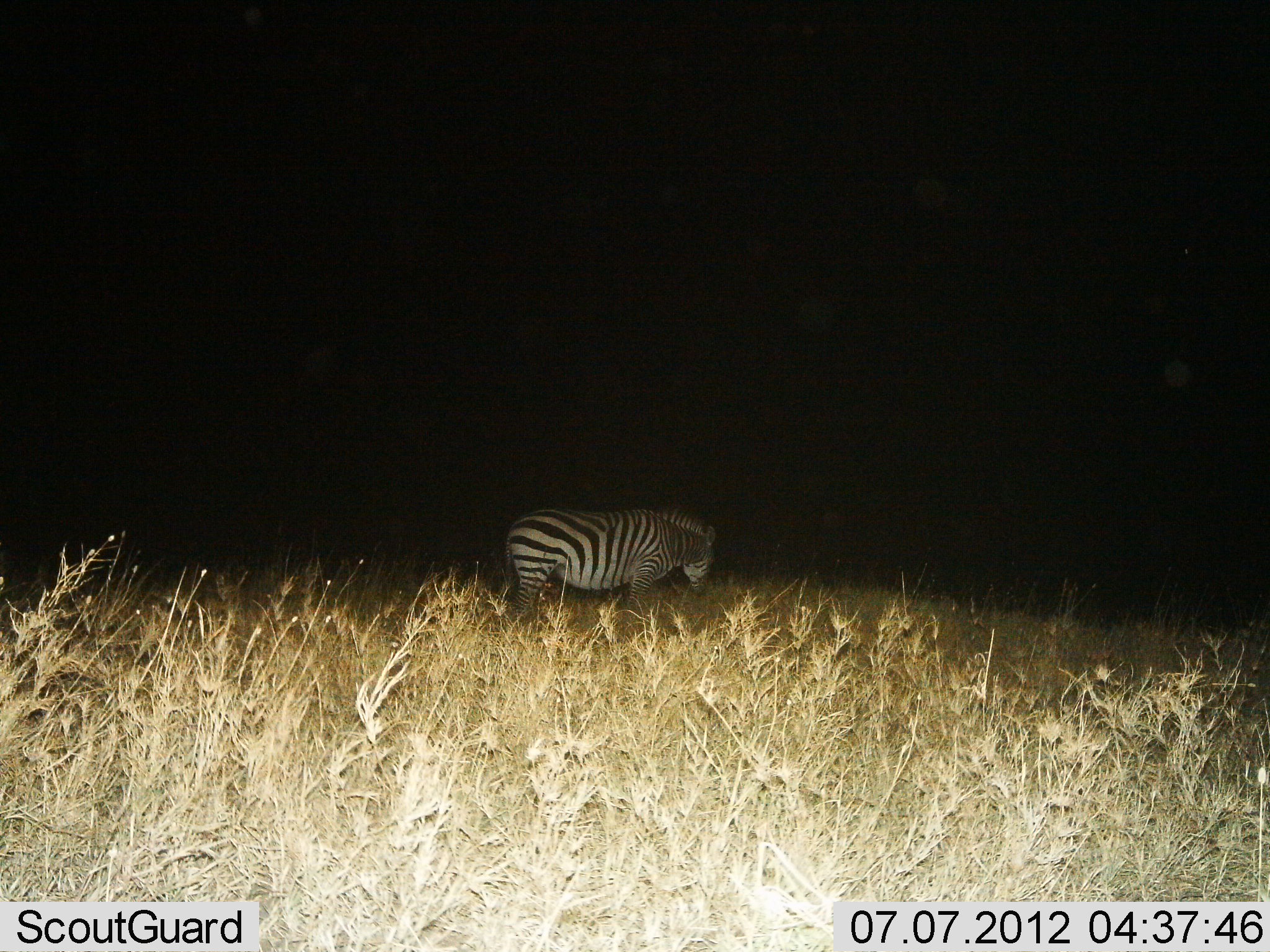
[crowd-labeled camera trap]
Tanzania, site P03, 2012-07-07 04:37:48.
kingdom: Animalia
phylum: Chordata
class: Mammalia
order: Perissodactyla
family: Equidae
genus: Equus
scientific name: Equus quagga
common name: plains zebra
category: zebra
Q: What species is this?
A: Zebra (plains zebra) (Equus quagga).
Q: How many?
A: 1.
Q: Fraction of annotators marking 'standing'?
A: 60%.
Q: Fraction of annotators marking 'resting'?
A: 0%.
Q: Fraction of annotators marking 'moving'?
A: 0%.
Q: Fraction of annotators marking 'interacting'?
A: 0%.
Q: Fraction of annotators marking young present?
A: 0%.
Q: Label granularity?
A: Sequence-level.